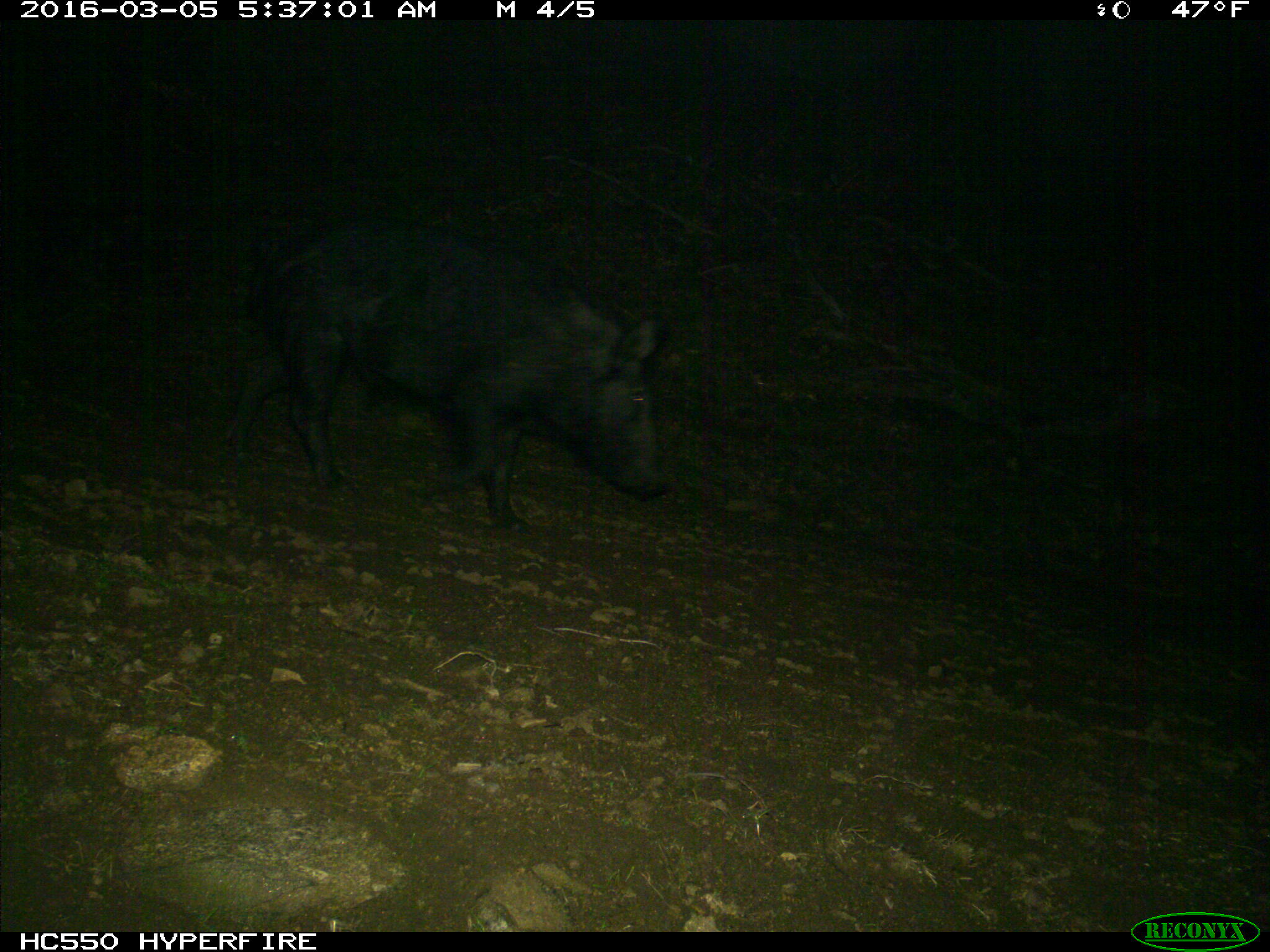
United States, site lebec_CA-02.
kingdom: Animalia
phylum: Chordata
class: Mammalia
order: Artiodactyla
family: Suidae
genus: Sus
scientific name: Sus scrofa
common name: wild boar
Sus scrofa (wild boar).